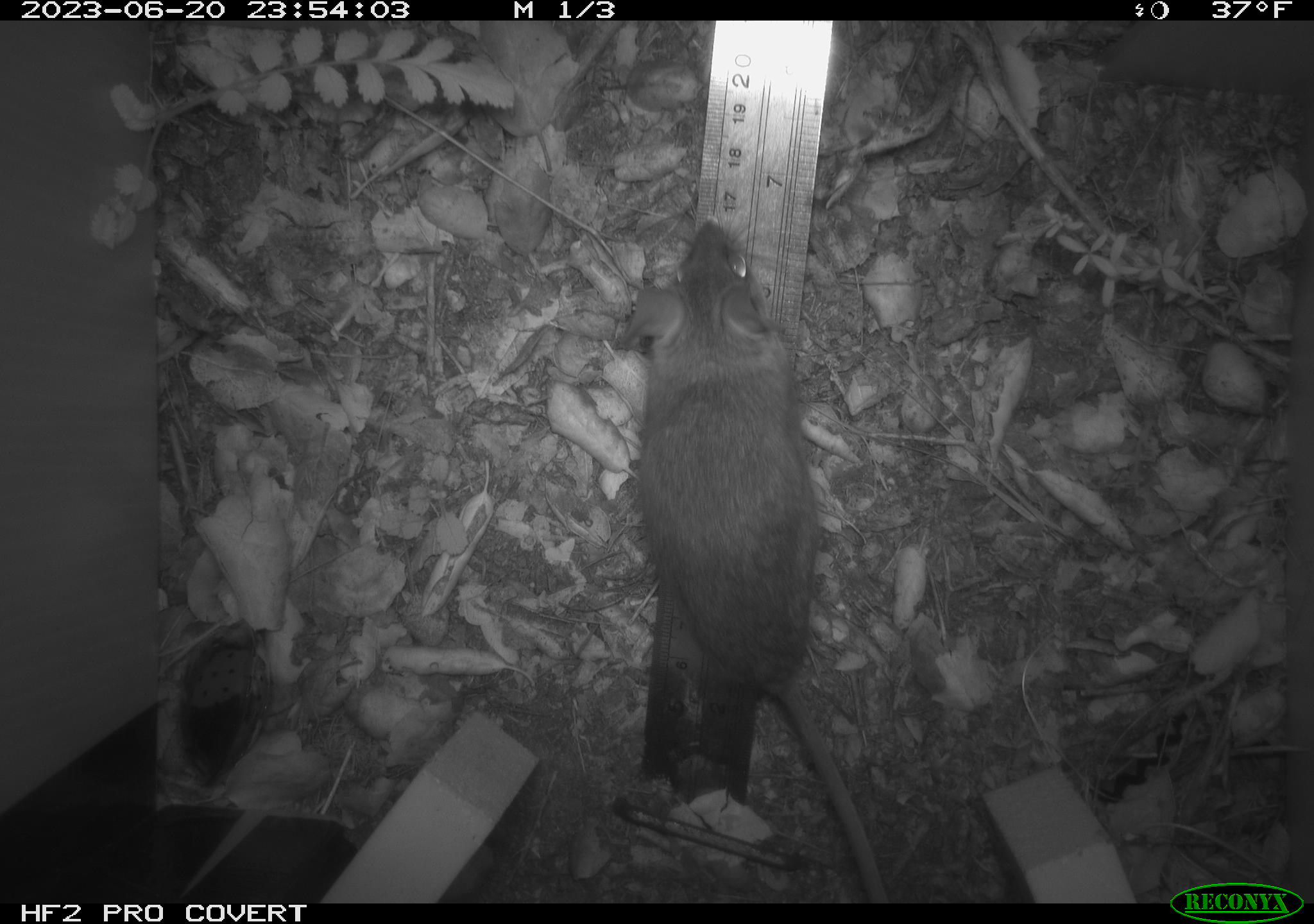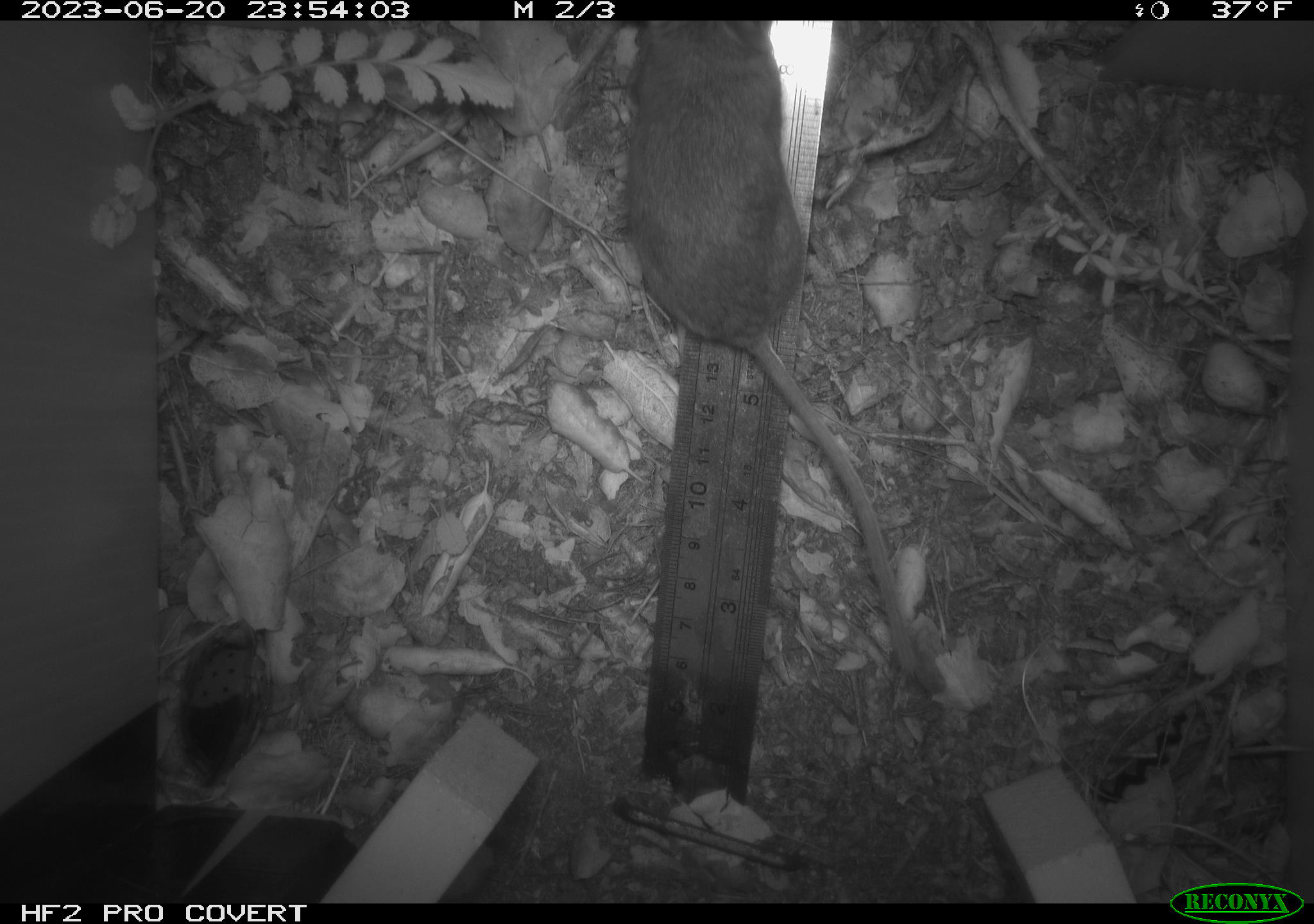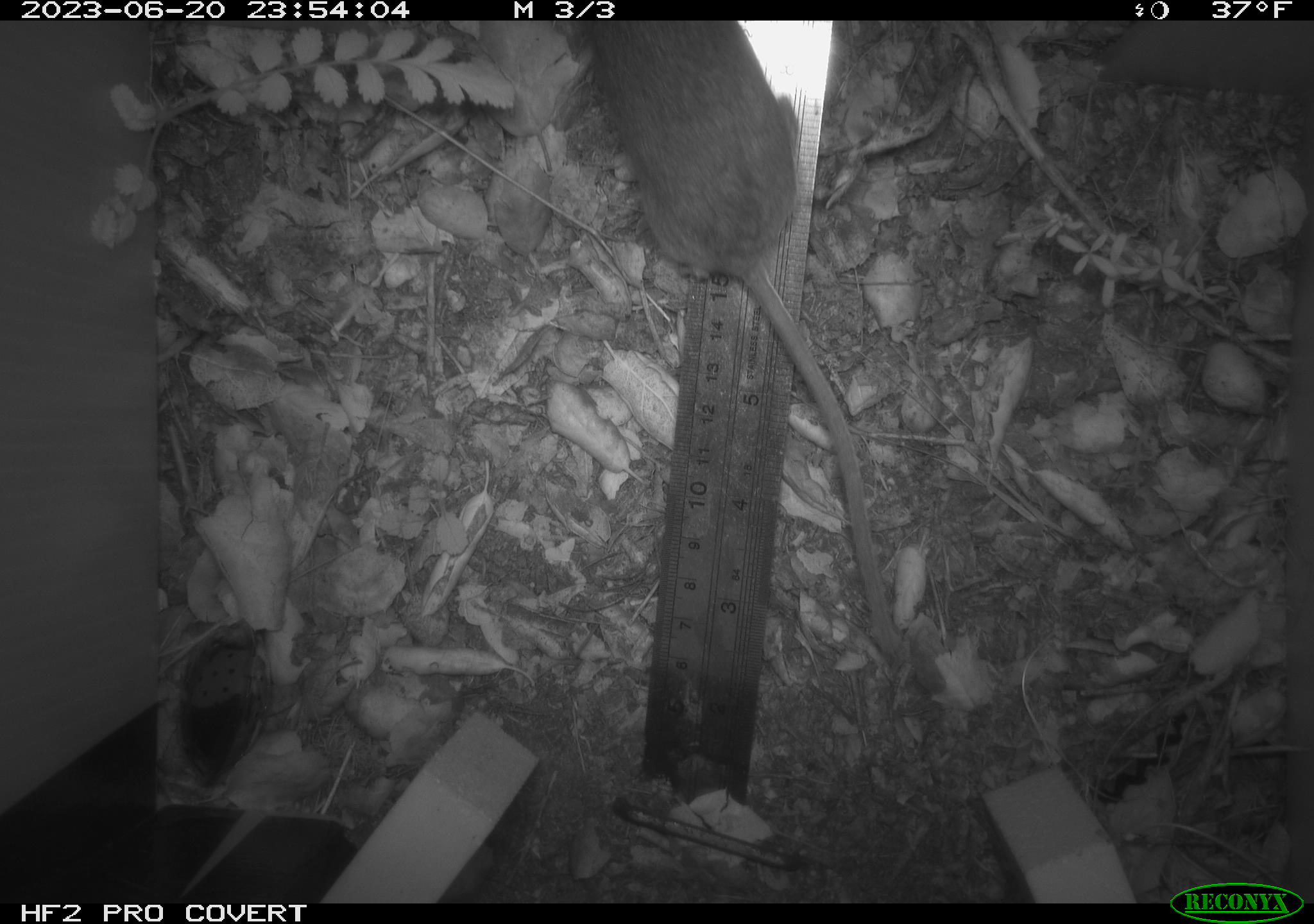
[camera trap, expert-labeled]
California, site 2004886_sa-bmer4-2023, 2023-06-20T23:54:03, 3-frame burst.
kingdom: Animalia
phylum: Chordata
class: Mammalia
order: Rodentia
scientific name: Rodentia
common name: mouse species